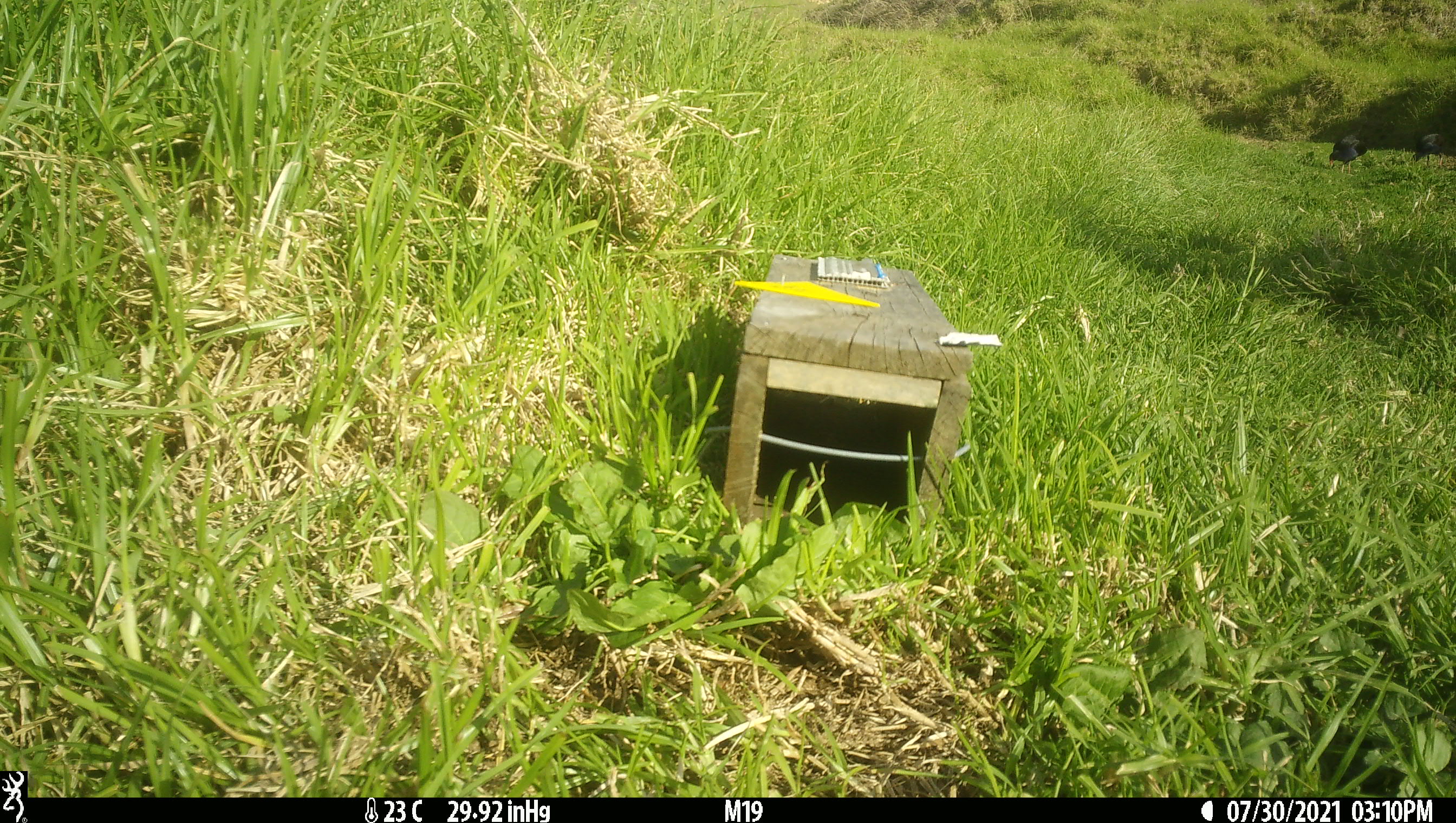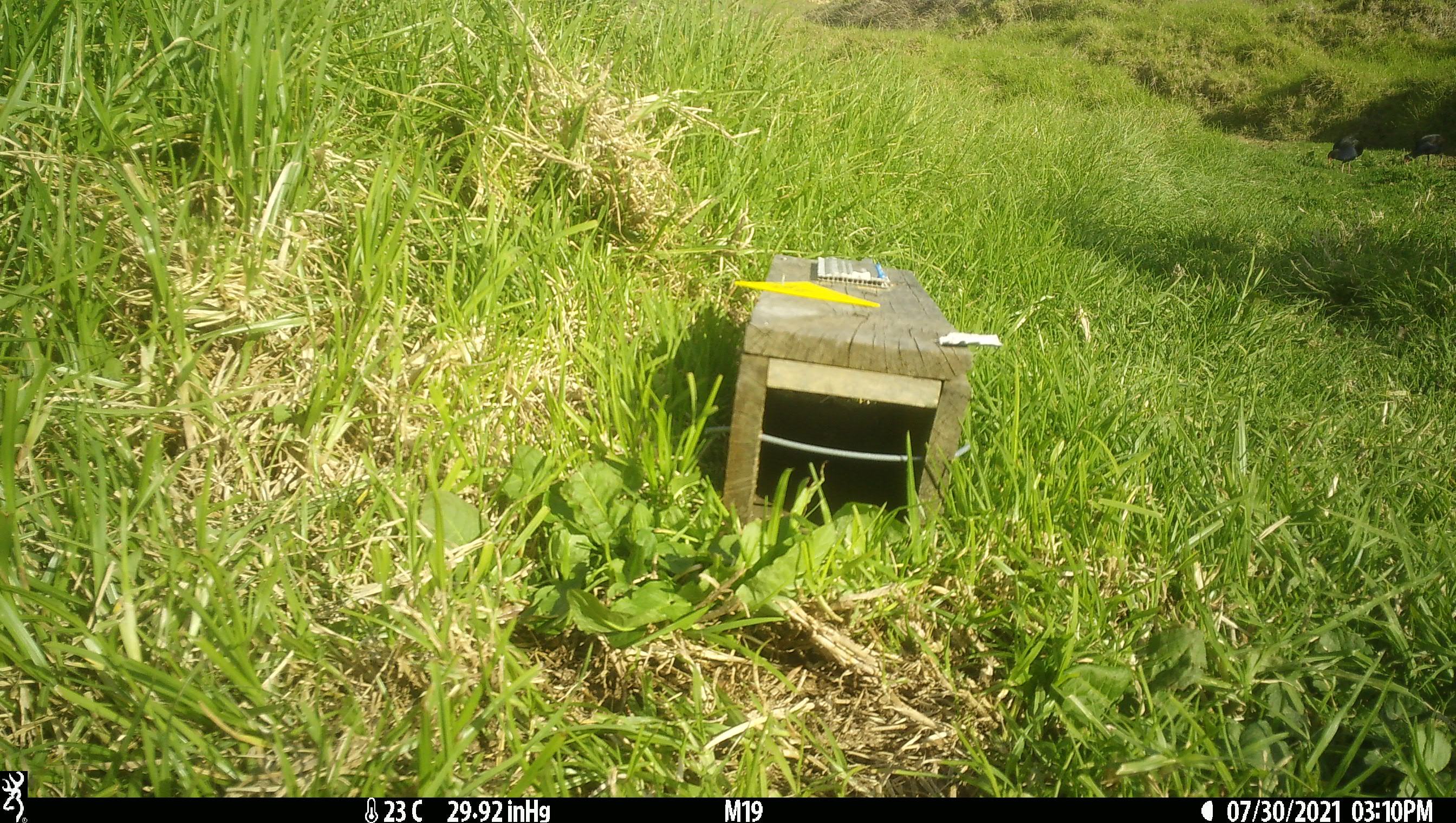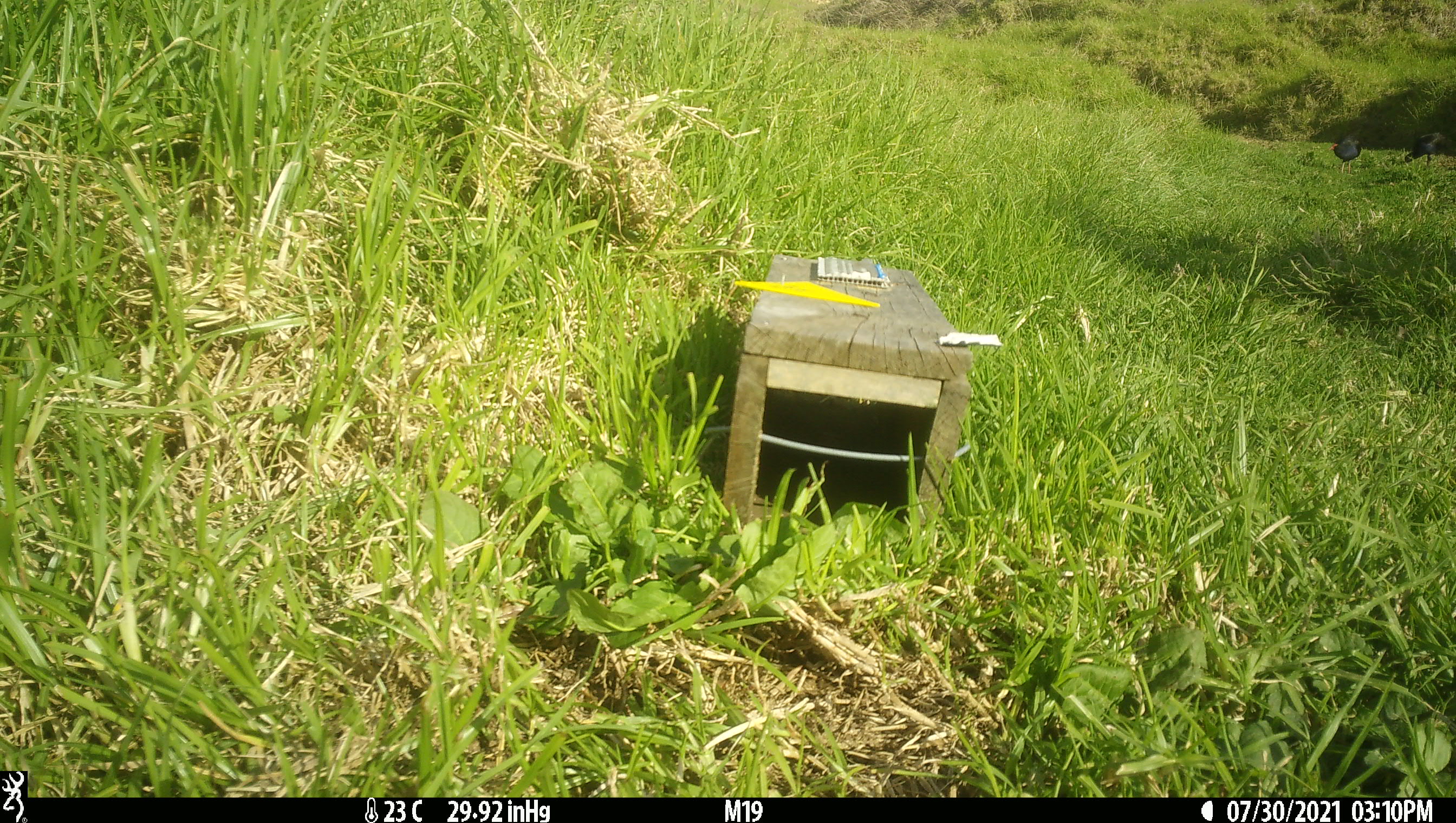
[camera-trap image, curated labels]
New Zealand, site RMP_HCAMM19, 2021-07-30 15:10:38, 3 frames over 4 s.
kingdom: Animalia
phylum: Chordata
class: Aves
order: Gruiformes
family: Rallidae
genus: Porphyrio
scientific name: Porphyrio melanotus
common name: australasian swamphen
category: pukeko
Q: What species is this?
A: Pukeko (australasian swamphen) (Porphyrio melanotus).